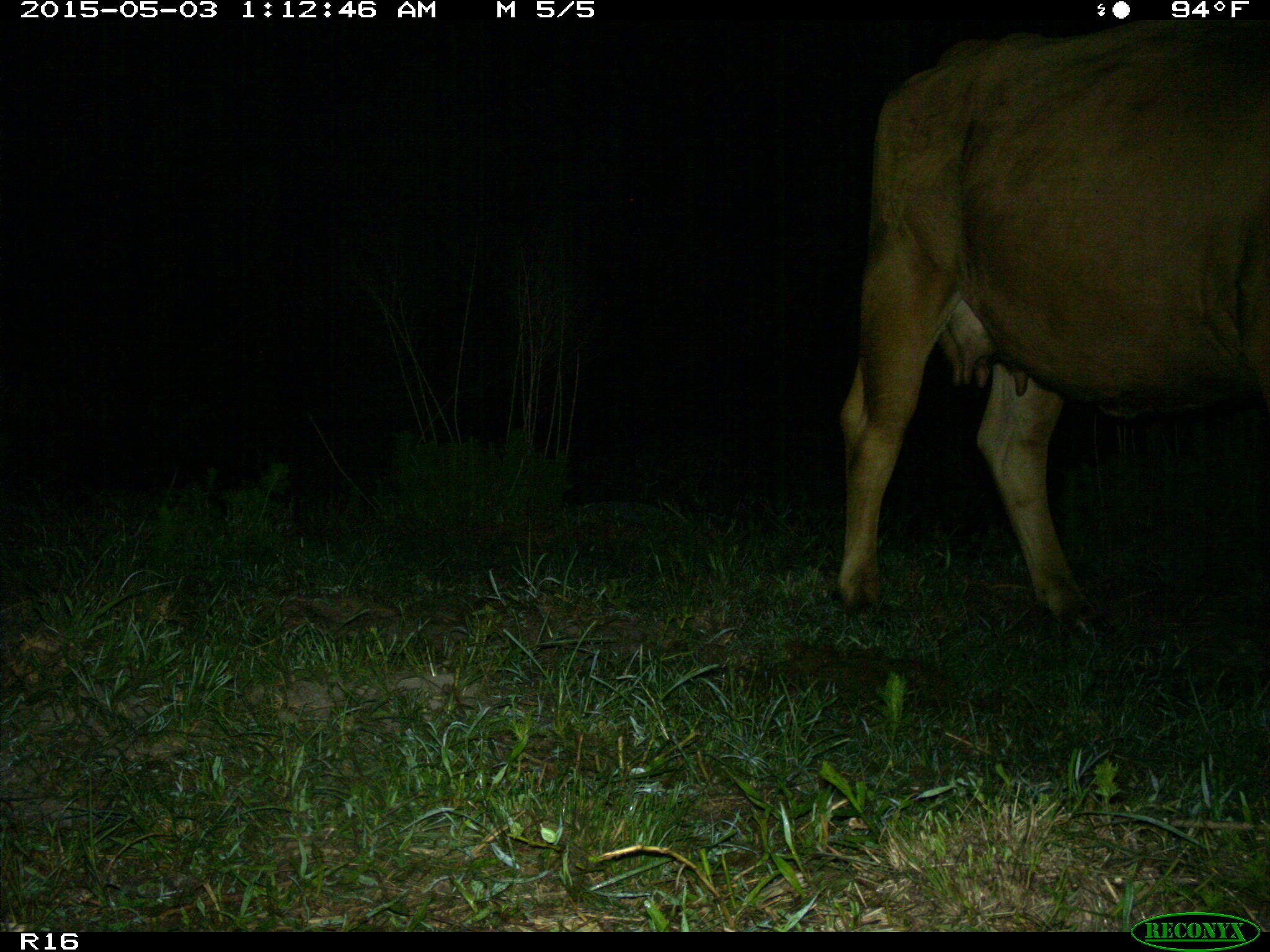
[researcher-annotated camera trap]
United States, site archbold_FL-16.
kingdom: Animalia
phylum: Chordata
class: Mammalia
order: Artiodactyla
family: Bovidae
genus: Bos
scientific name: Bos taurus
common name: domestic cow